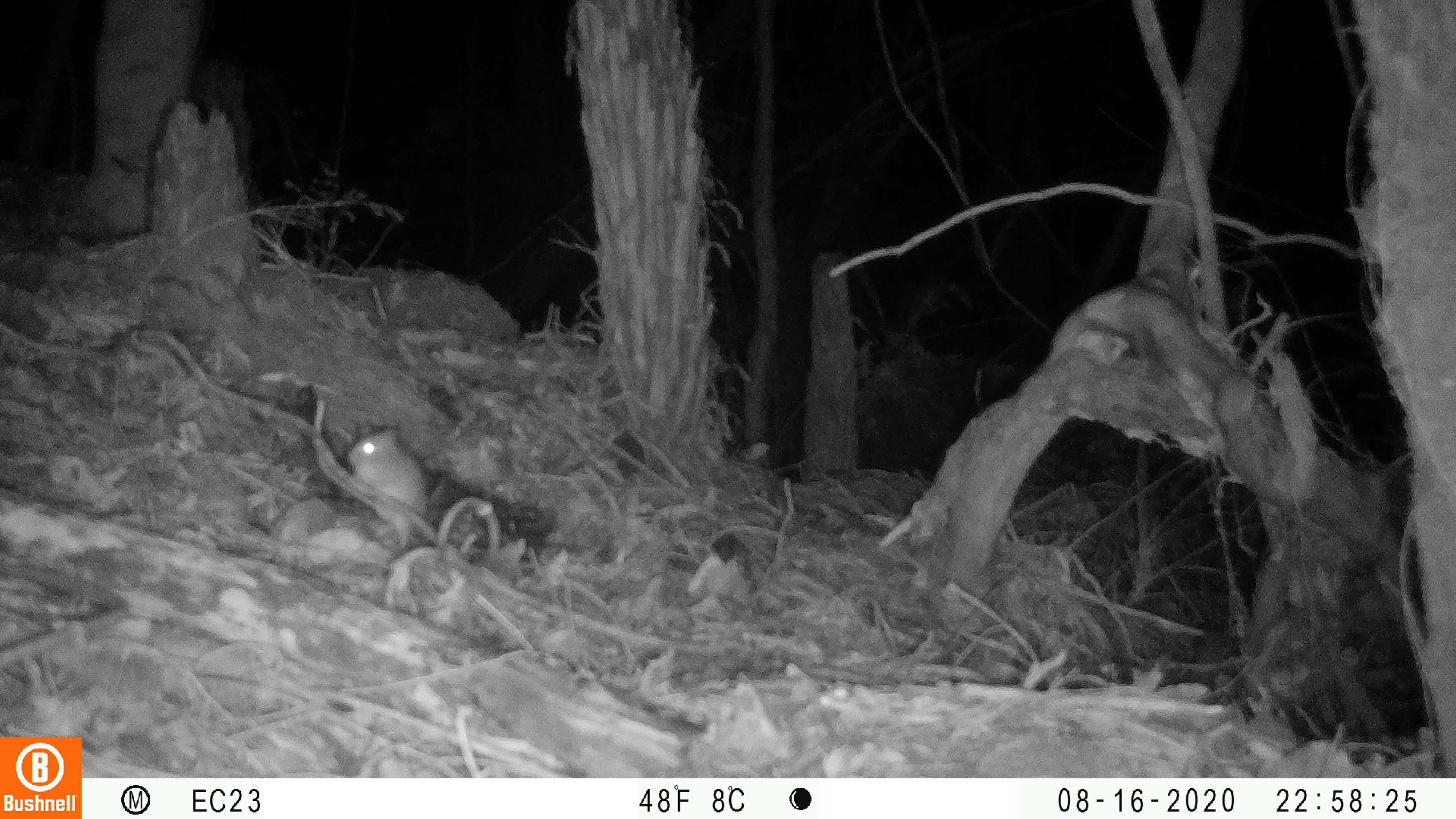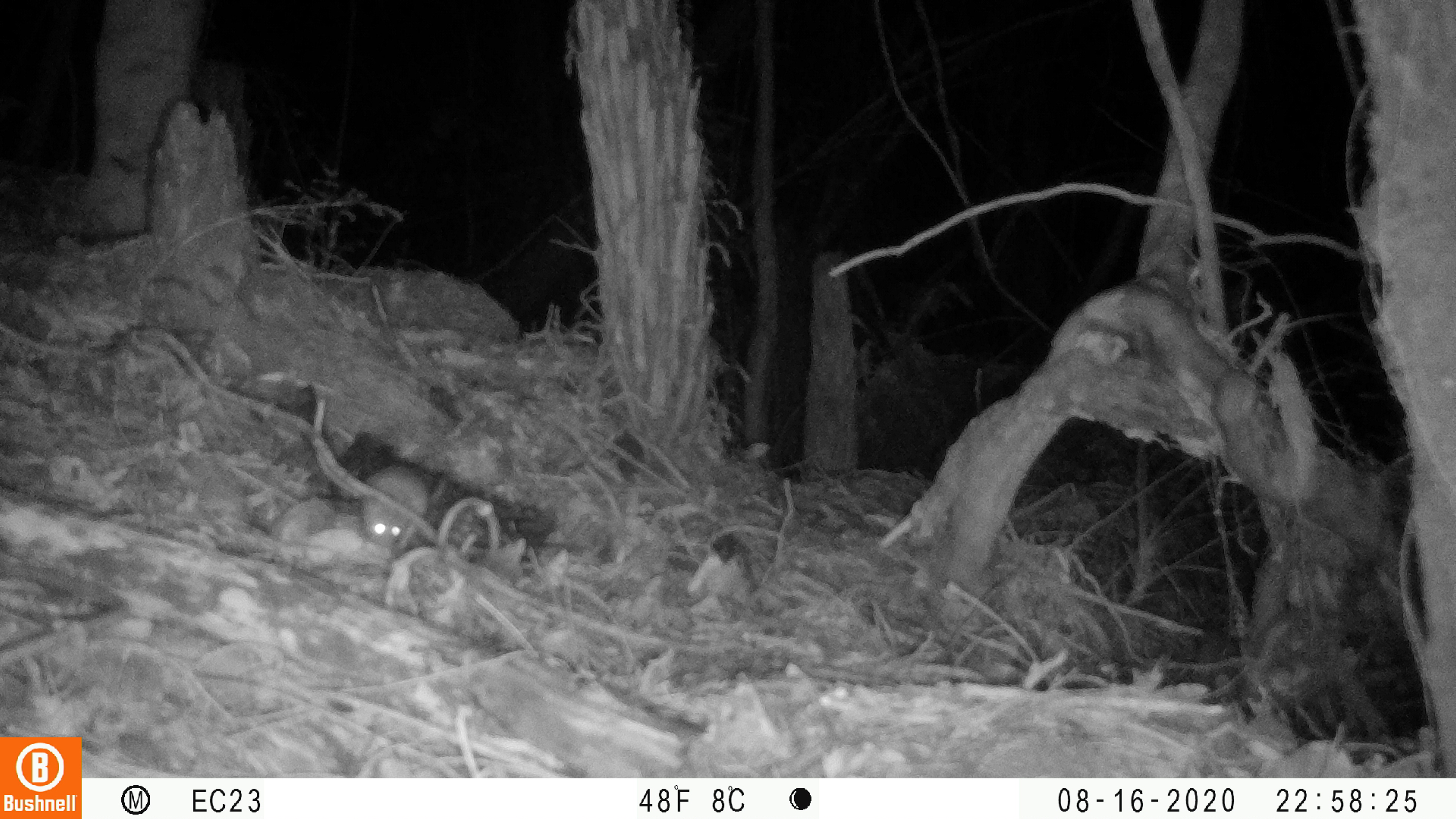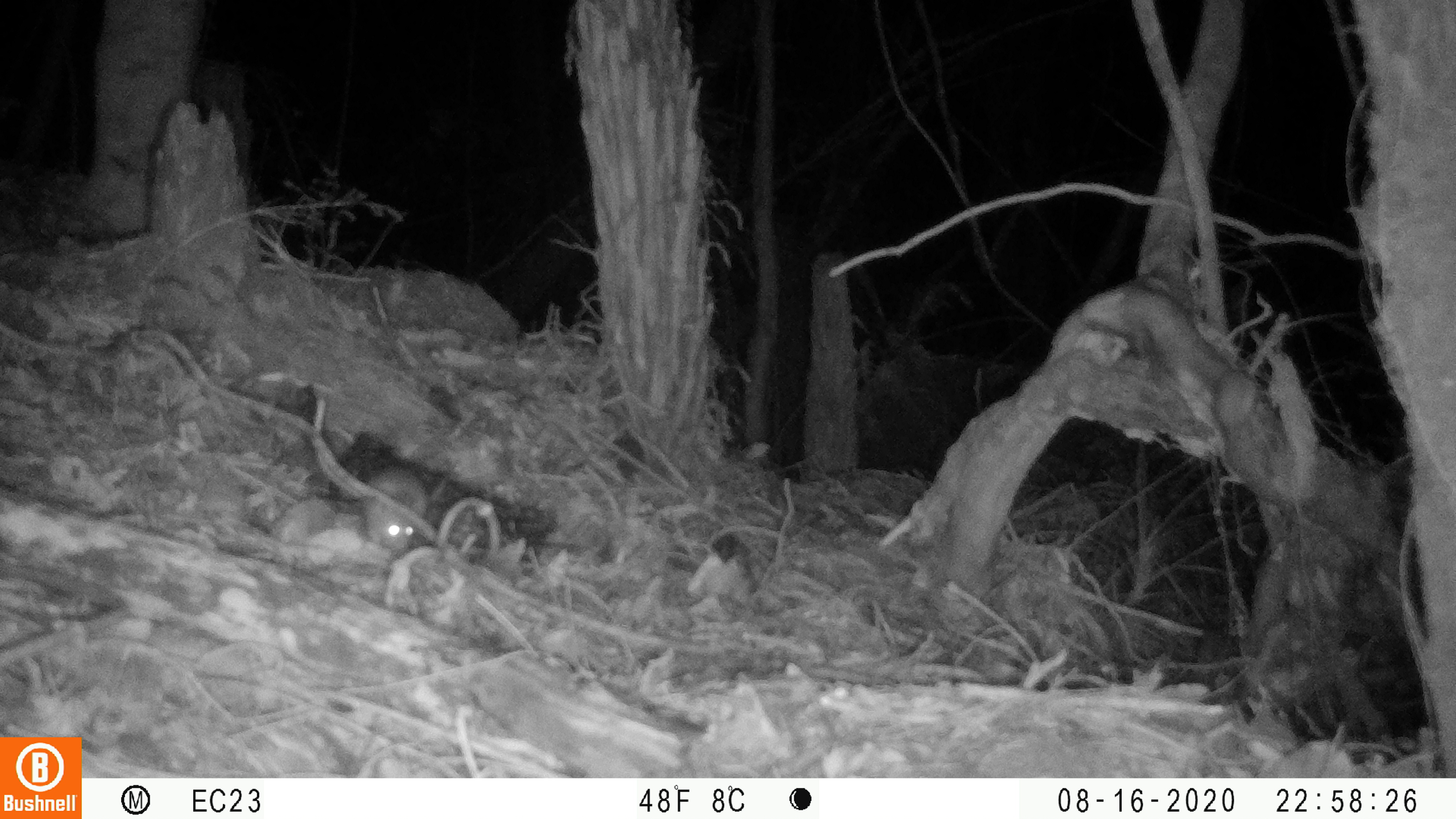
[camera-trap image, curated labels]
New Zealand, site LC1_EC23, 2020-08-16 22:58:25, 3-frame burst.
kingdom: Animalia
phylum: Chordata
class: Mammalia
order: Rodentia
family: Muridae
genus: Rattus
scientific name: Rattus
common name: rat